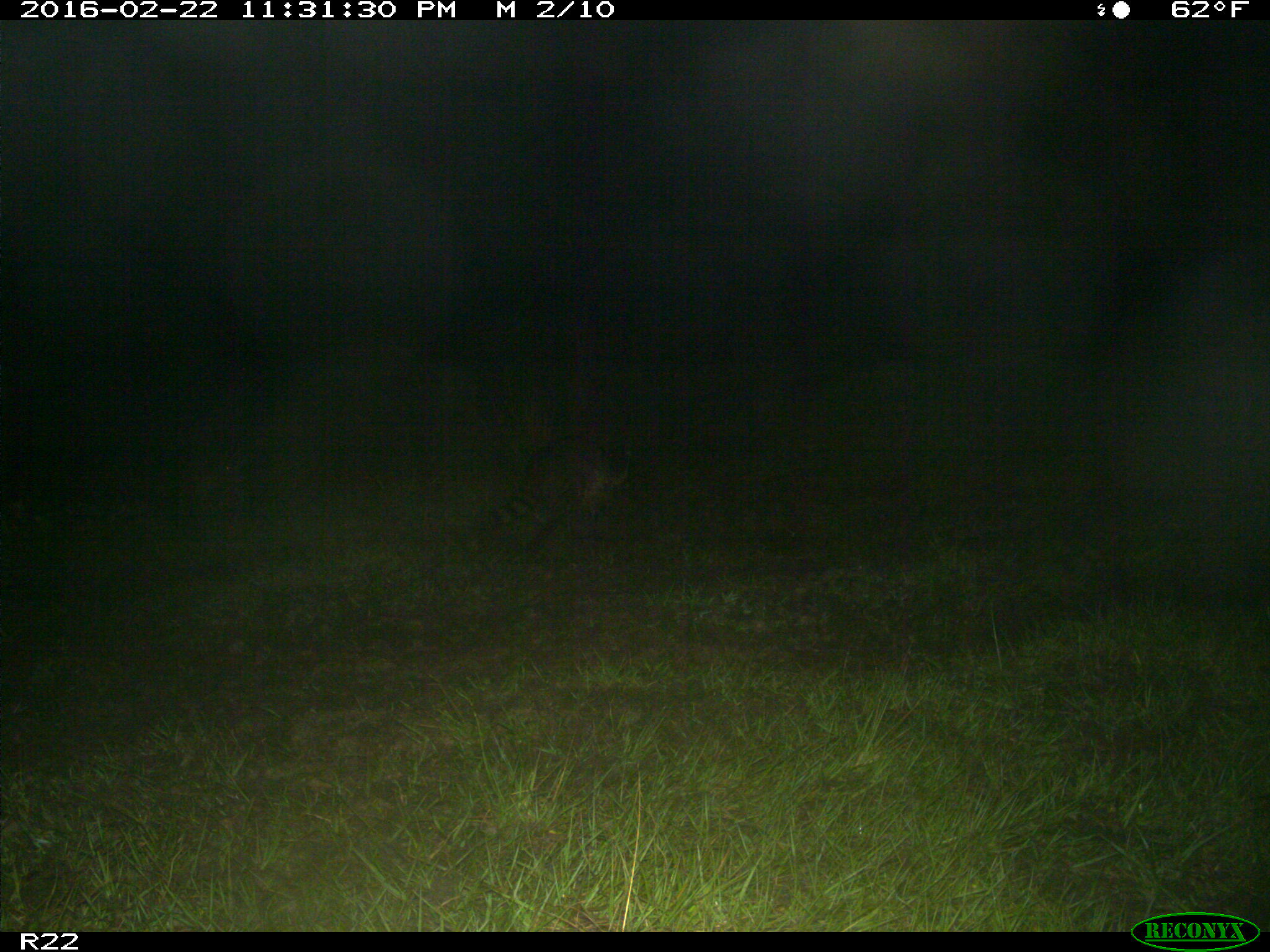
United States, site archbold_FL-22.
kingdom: Animalia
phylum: Chordata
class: Mammalia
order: Carnivora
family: Procyonidae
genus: Procyon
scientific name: Procyon lotor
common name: common raccoon